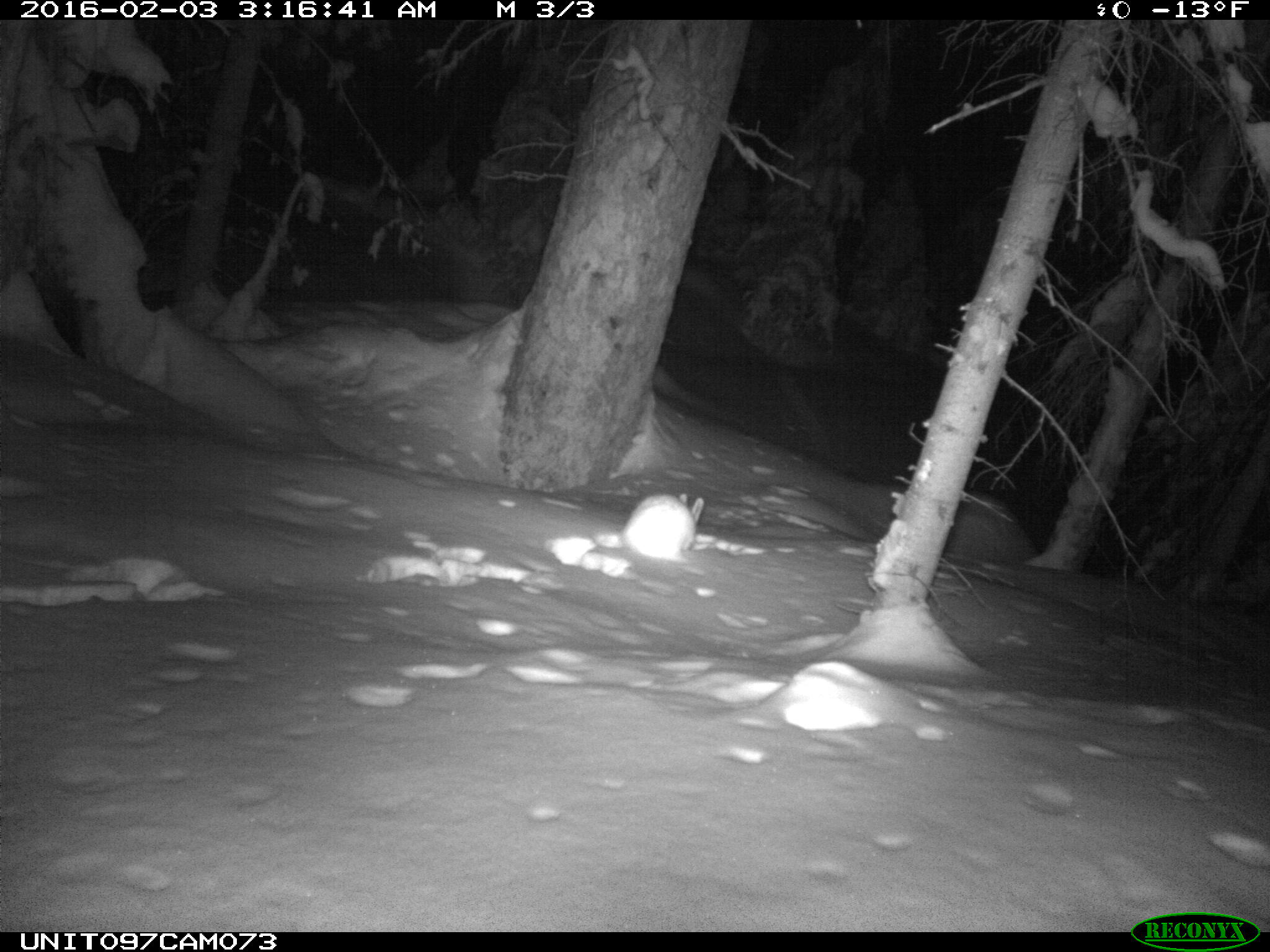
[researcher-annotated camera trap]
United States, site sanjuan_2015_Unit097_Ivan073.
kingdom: Animalia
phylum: Chordata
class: Mammalia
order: Lagomorpha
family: Leporidae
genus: Lepus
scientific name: Lepus americanus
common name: snowshoe hare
Lepus americanus (snowshoe hare).